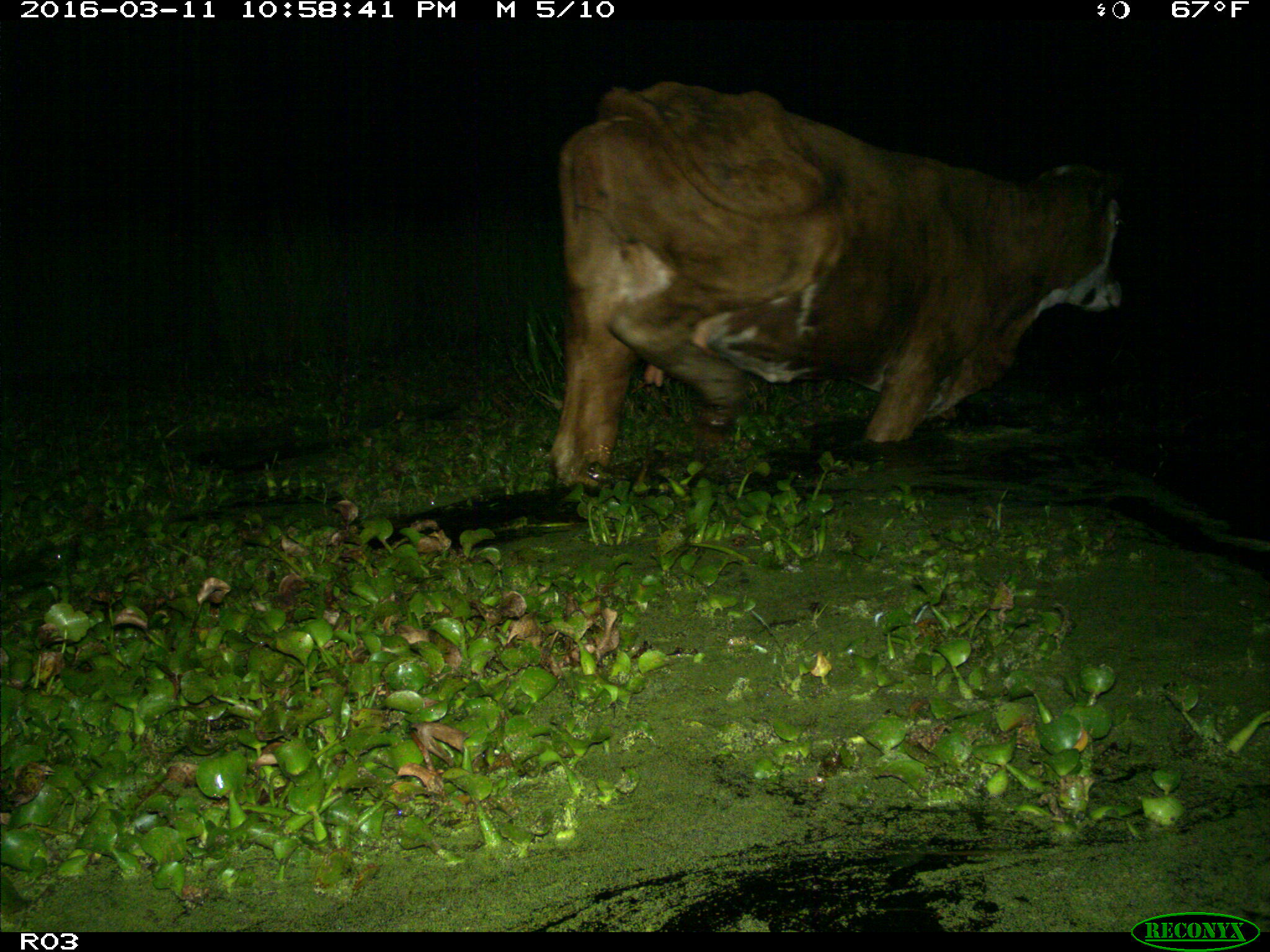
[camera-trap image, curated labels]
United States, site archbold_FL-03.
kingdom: Animalia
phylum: Chordata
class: Mammalia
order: Artiodactyla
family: Bovidae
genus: Bos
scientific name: Bos taurus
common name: domestic cow